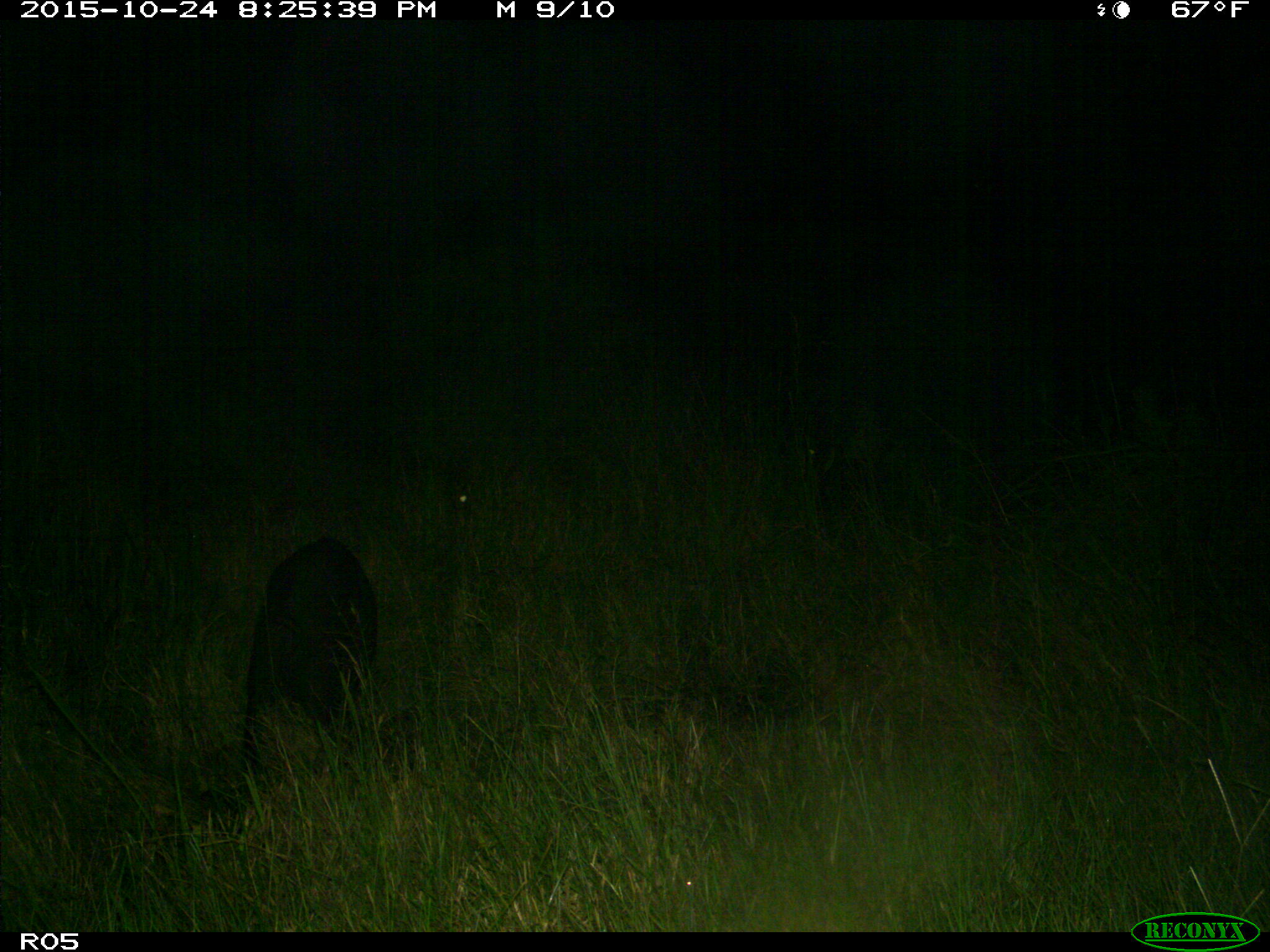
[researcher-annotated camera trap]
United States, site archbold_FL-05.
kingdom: Animalia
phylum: Chordata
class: Mammalia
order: Artiodactyla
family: Suidae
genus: Sus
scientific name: Sus scrofa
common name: wild boar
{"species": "Sus scrofa (wild boar)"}